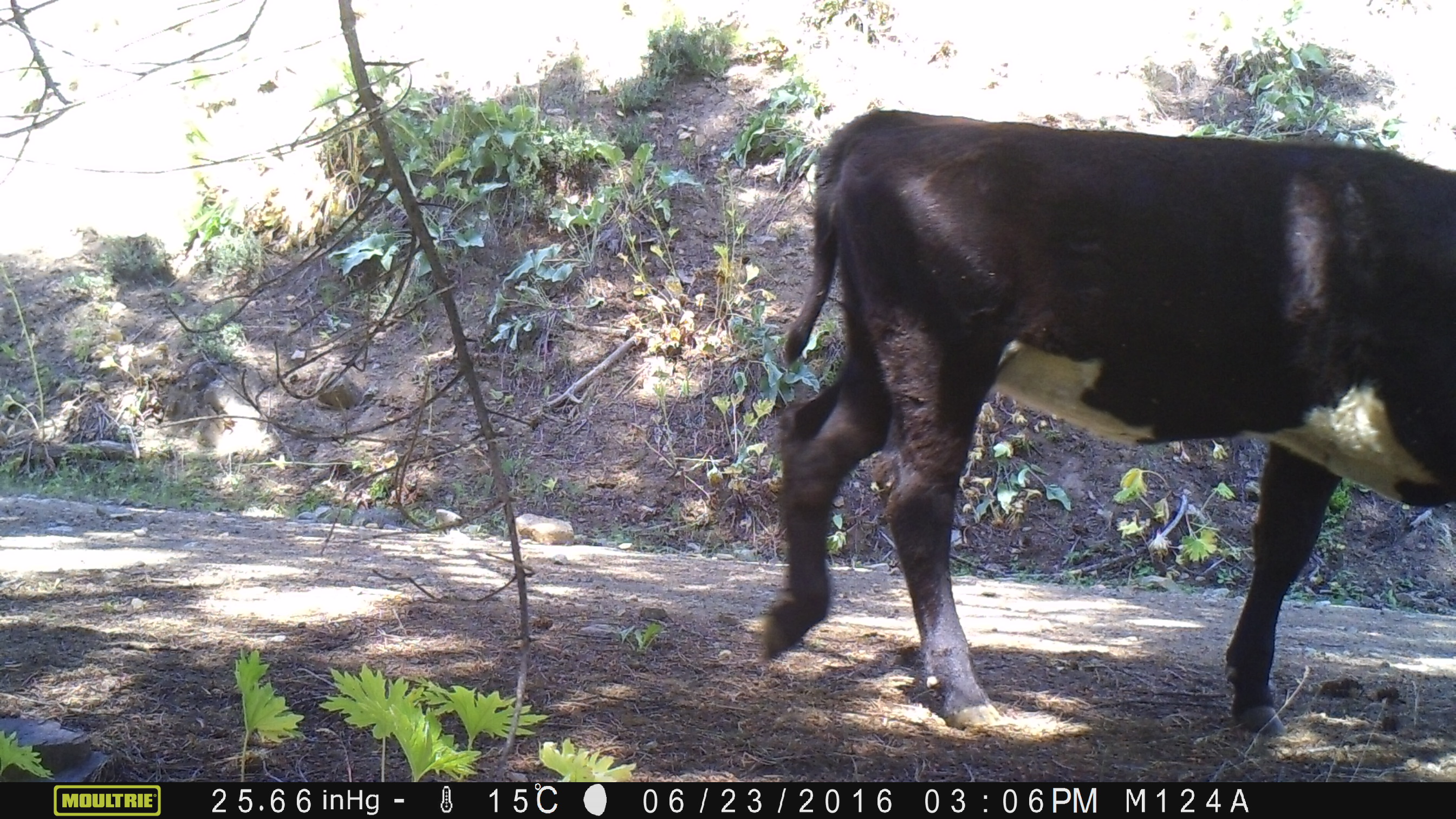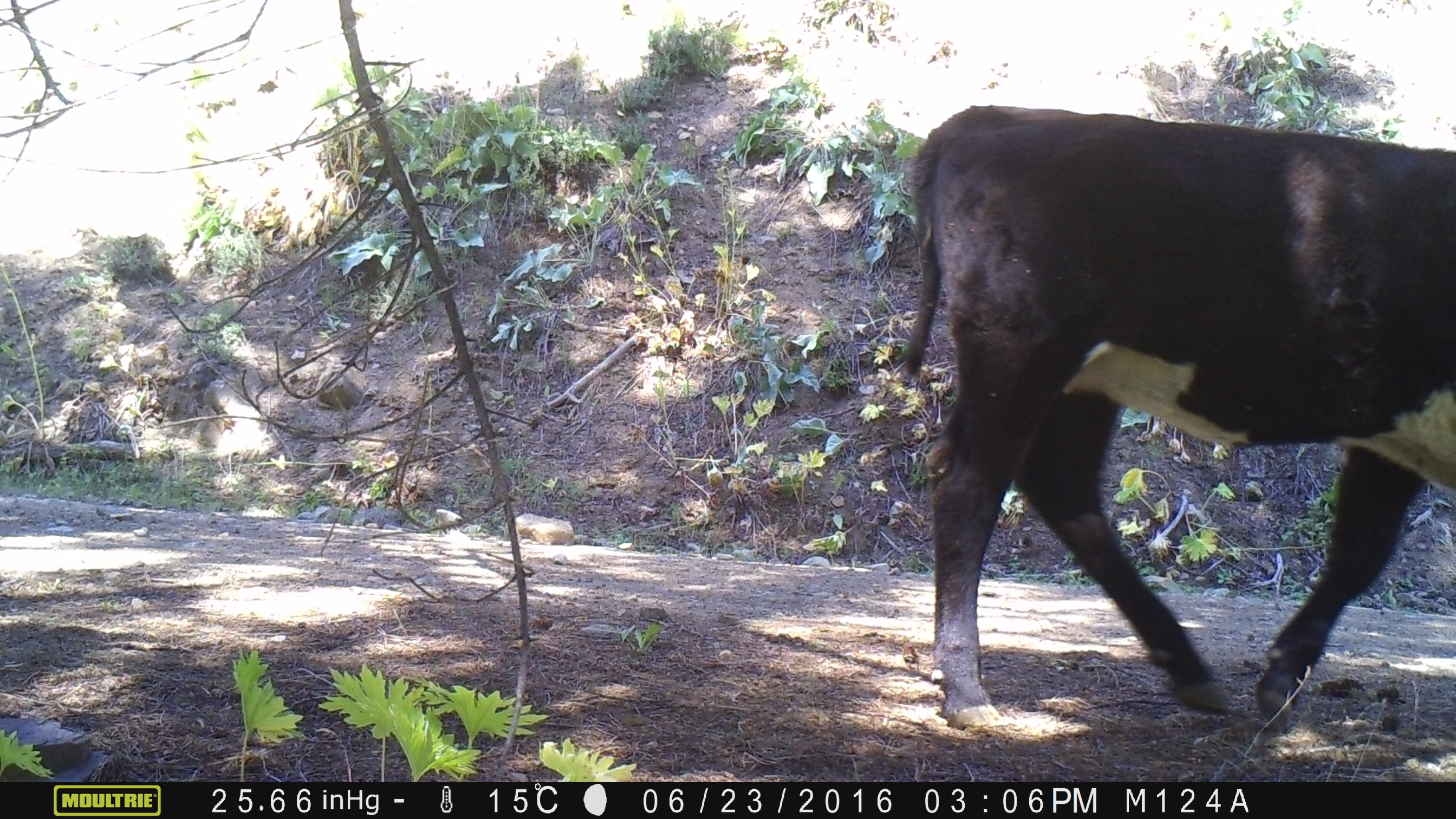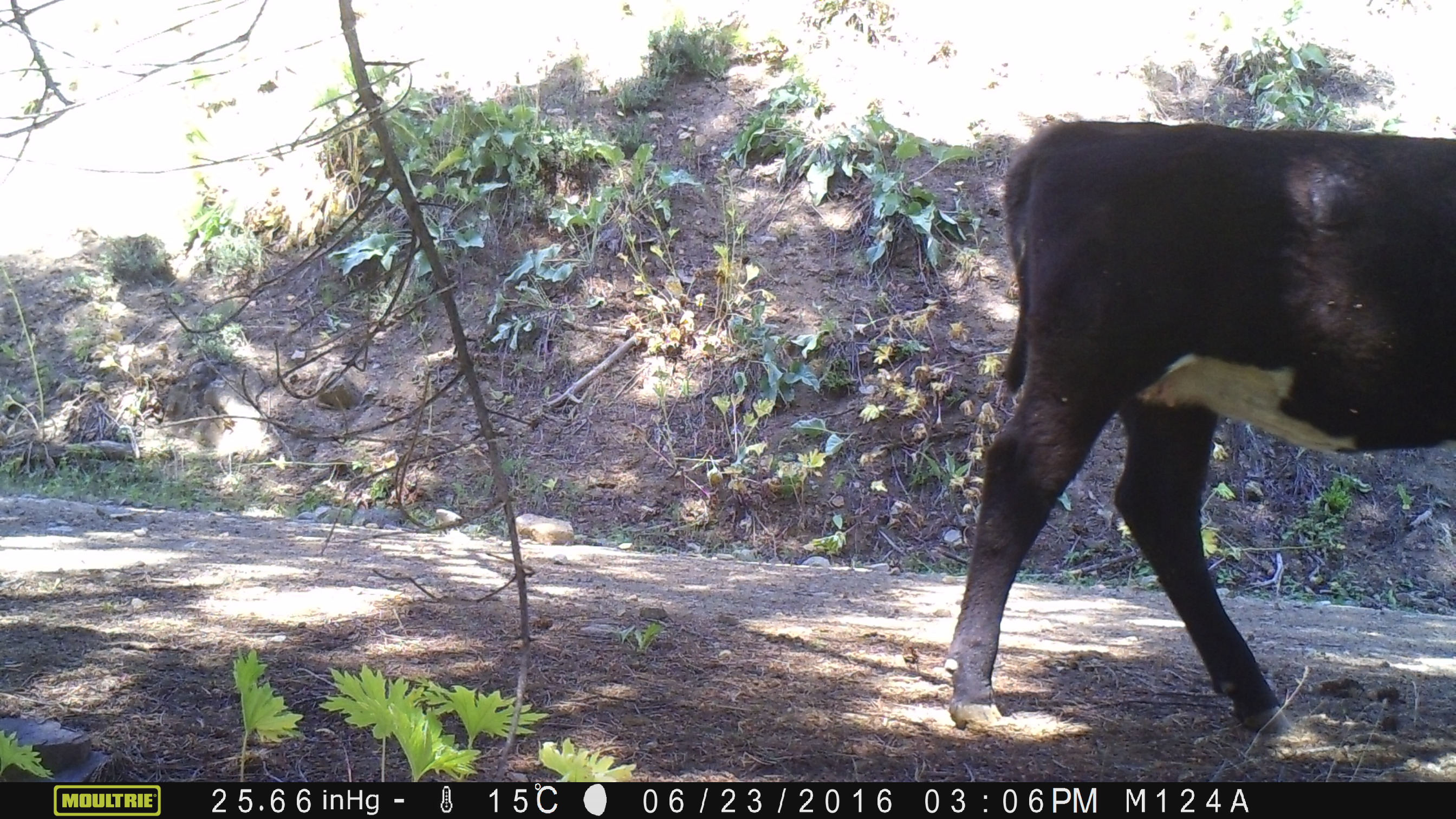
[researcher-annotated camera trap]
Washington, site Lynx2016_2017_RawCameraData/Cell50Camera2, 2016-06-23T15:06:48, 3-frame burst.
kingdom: Animalia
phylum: Chordata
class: Mammalia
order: Artiodactyla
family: Bovidae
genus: Bos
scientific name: Bos taurus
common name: domestic cattle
Domestic cattle (Bos taurus). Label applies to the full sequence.